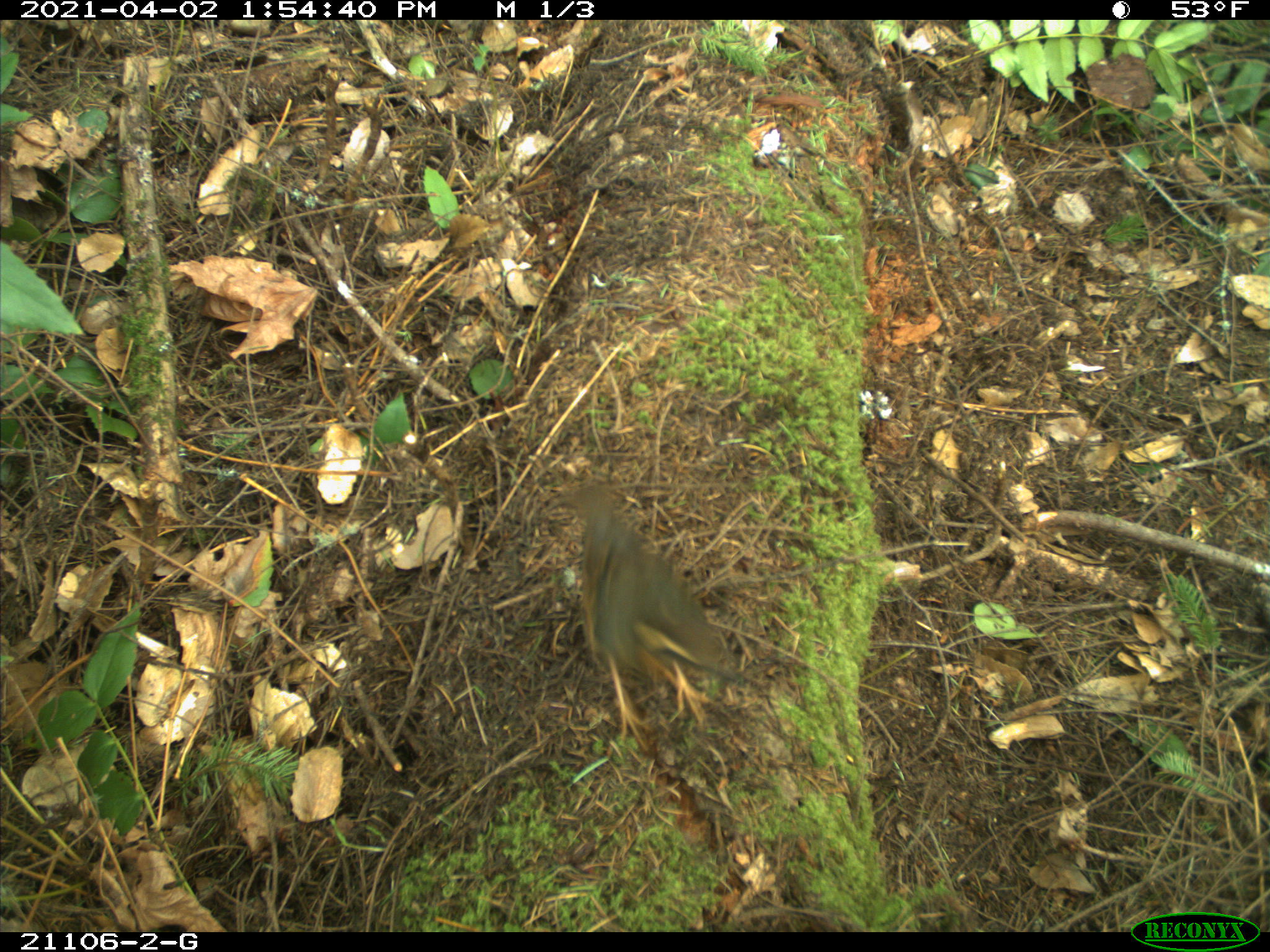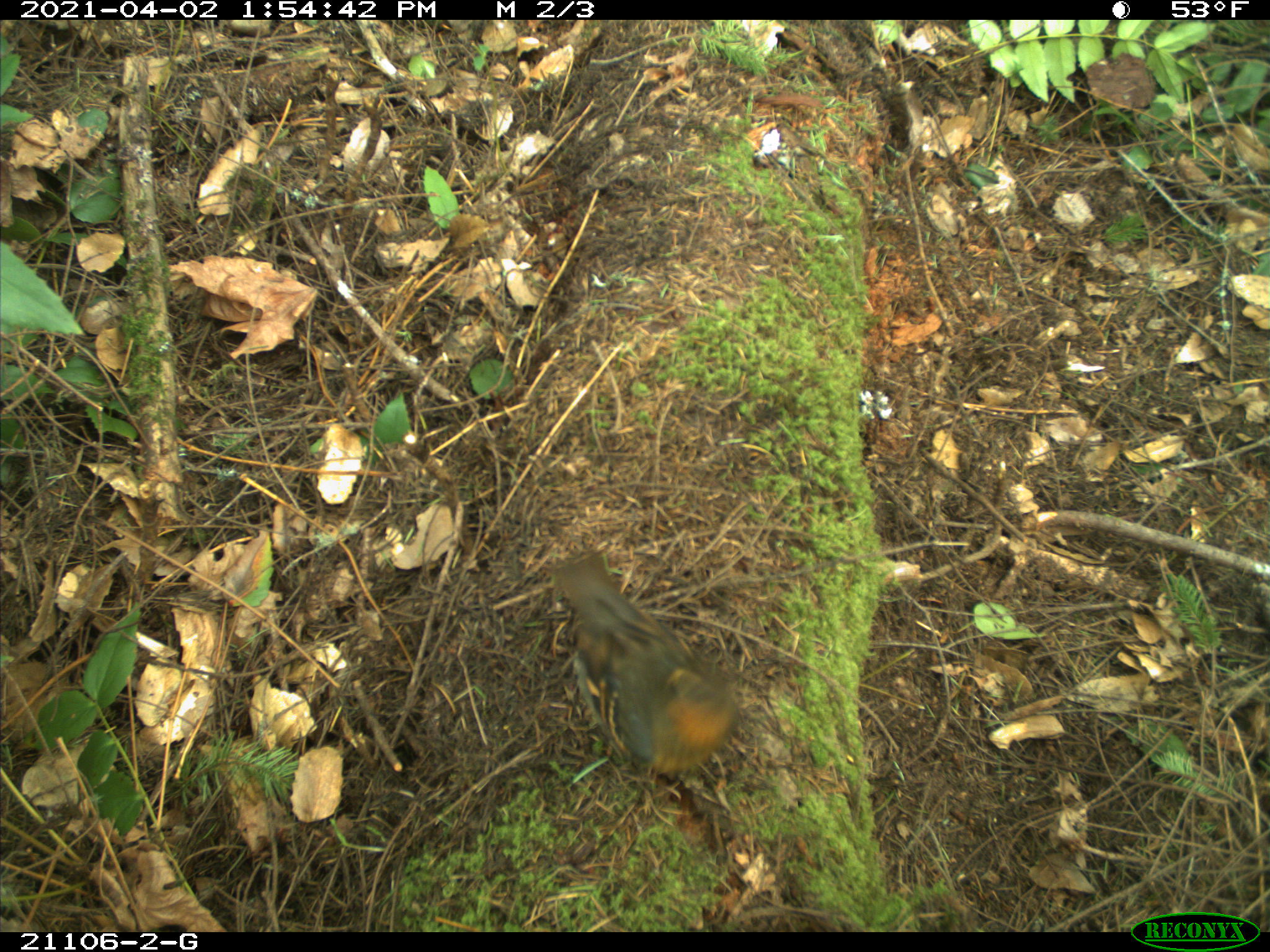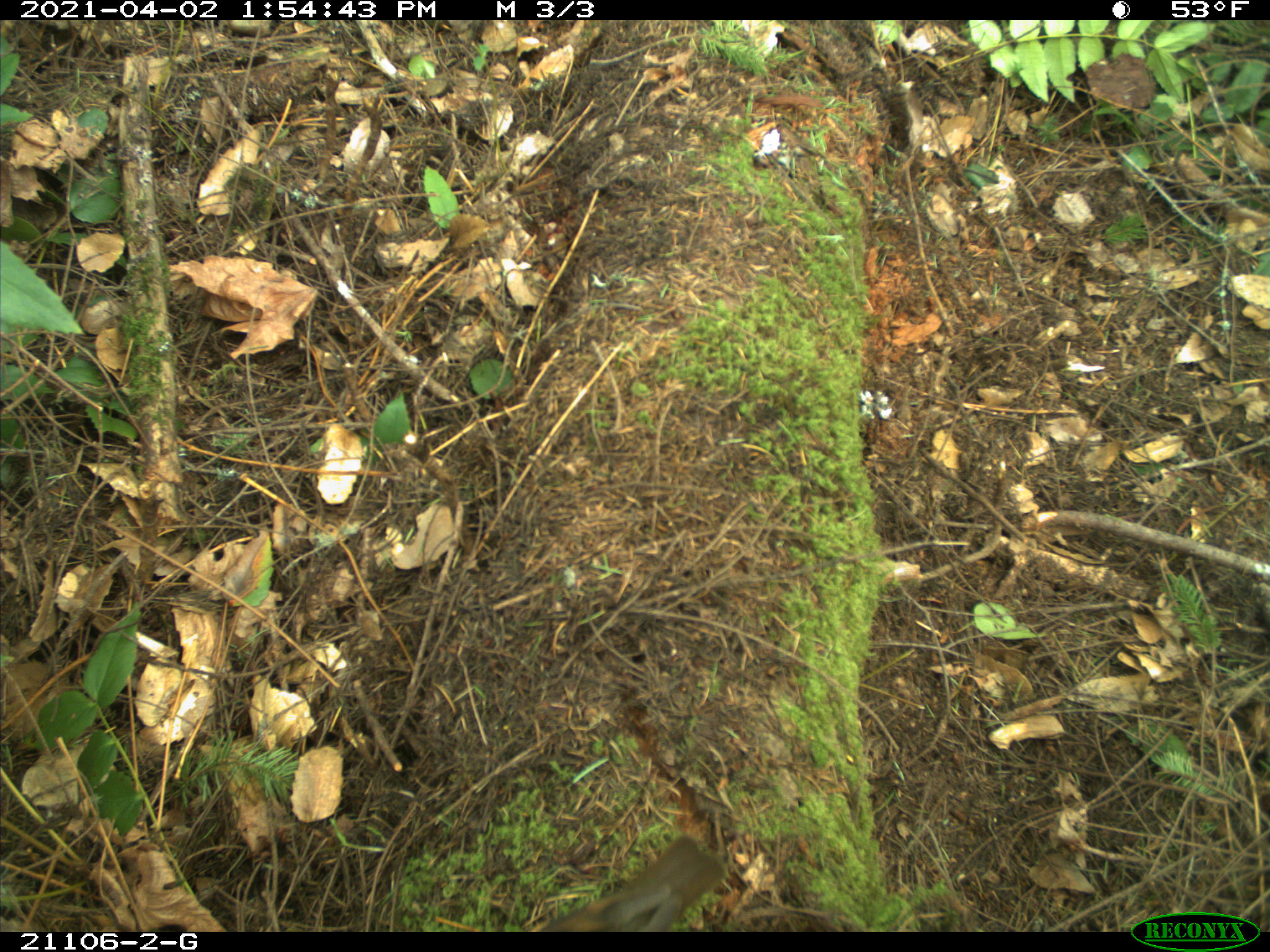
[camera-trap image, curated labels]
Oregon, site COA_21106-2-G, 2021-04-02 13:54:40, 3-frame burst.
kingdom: Animalia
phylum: Chordata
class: Aves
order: Passeriformes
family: Turdidae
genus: Ixoreus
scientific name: Ixoreus naevius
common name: varied thrush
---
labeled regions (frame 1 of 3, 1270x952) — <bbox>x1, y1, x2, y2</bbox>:
varied thrush: <bbox>522, 464, 775, 765</bbox>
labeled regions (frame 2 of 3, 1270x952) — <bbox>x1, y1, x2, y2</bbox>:
varied thrush: <bbox>524, 525, 783, 808</bbox>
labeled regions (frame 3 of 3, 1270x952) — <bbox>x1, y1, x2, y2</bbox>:
varied thrush: <bbox>503, 819, 738, 930</bbox>